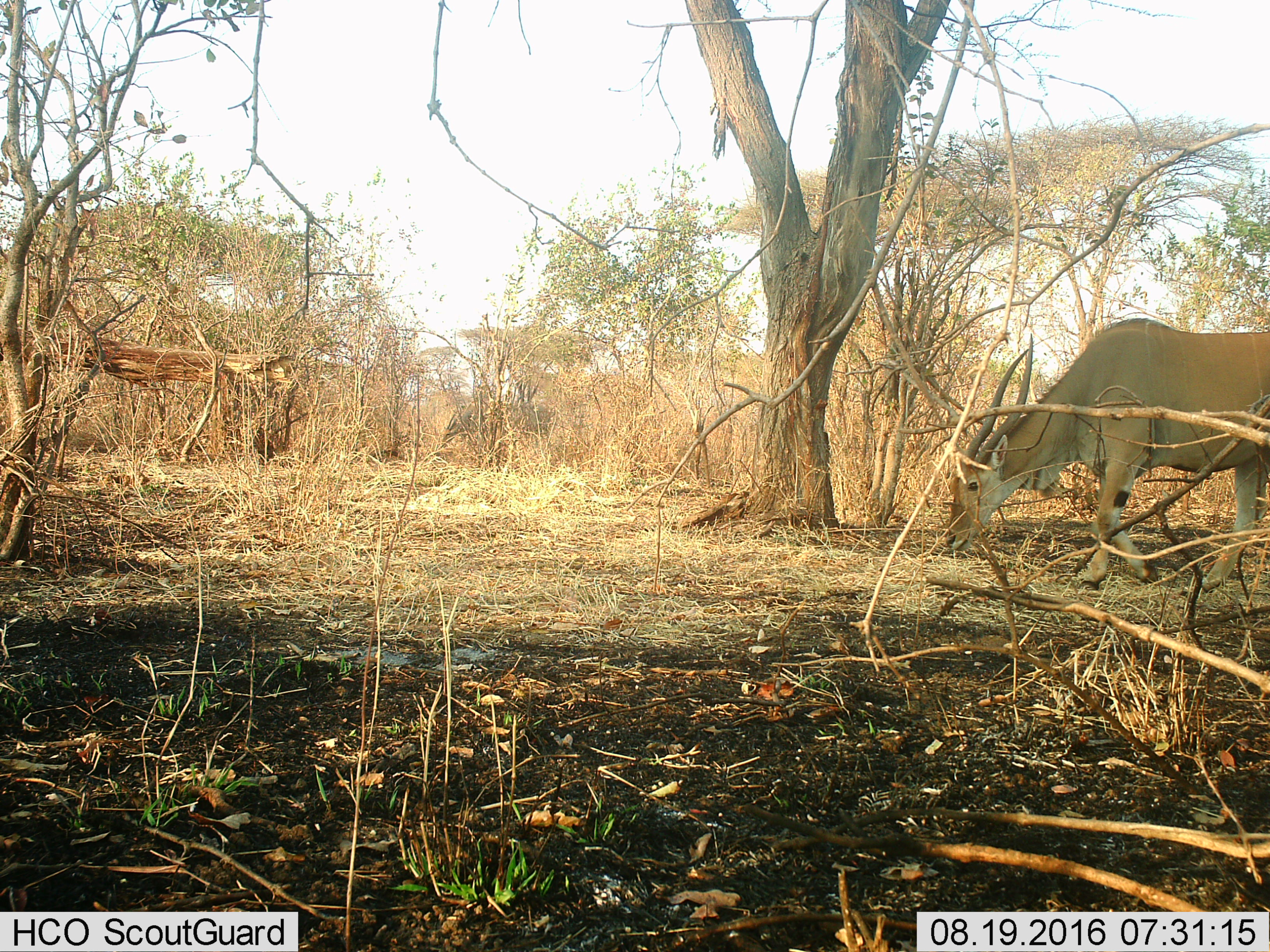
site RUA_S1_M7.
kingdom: Animalia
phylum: Chordata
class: Mammalia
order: Artiodactyla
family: Bovidae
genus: Tragelaphus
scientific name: Tragelaphus oryx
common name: eland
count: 1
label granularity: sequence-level